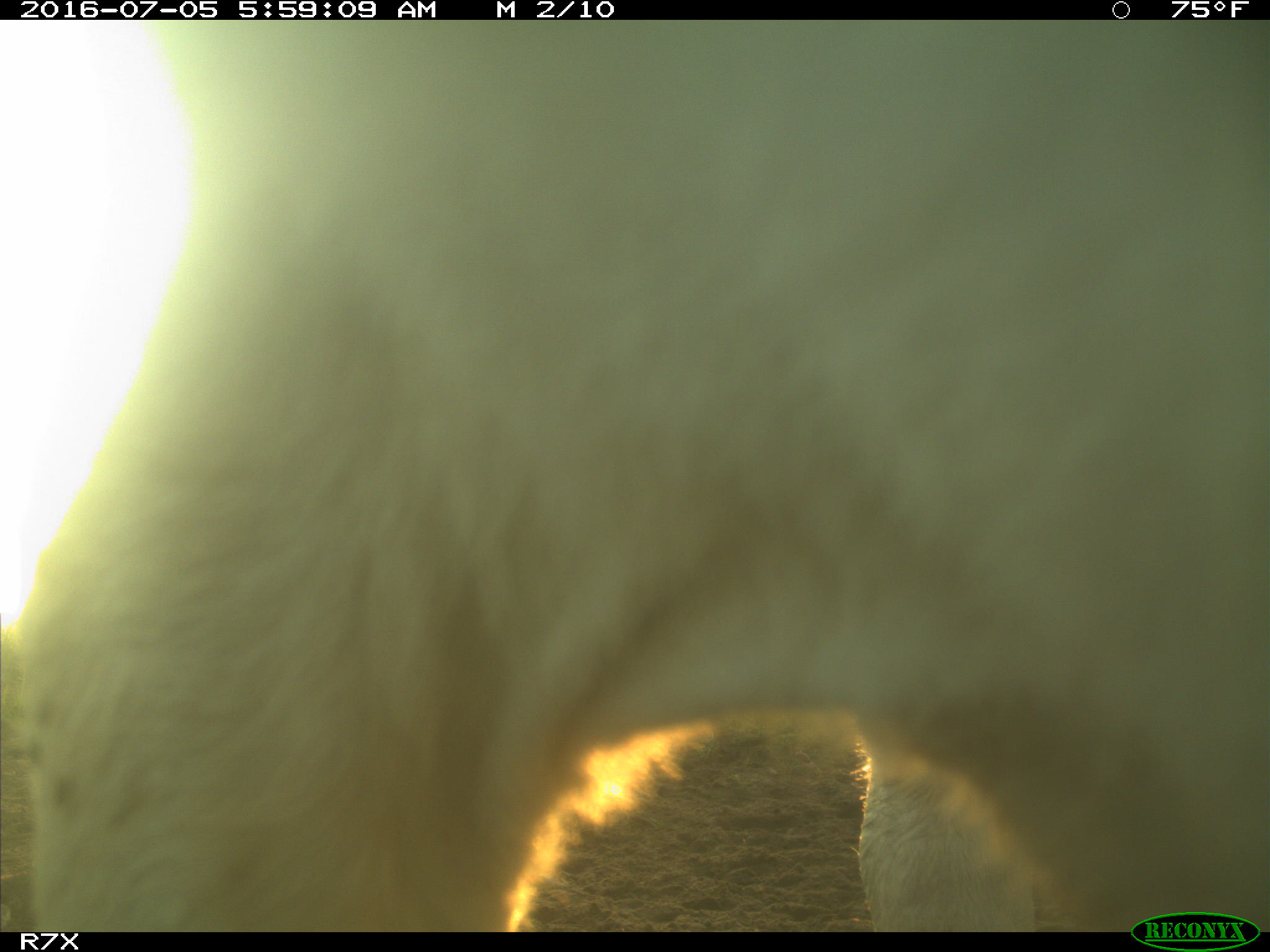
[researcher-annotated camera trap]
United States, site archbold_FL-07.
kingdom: Animalia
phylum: Chordata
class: Mammalia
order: Artiodactyla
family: Bovidae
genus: Bos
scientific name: Bos taurus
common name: domestic cow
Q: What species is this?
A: Bos taurus (domestic cow).